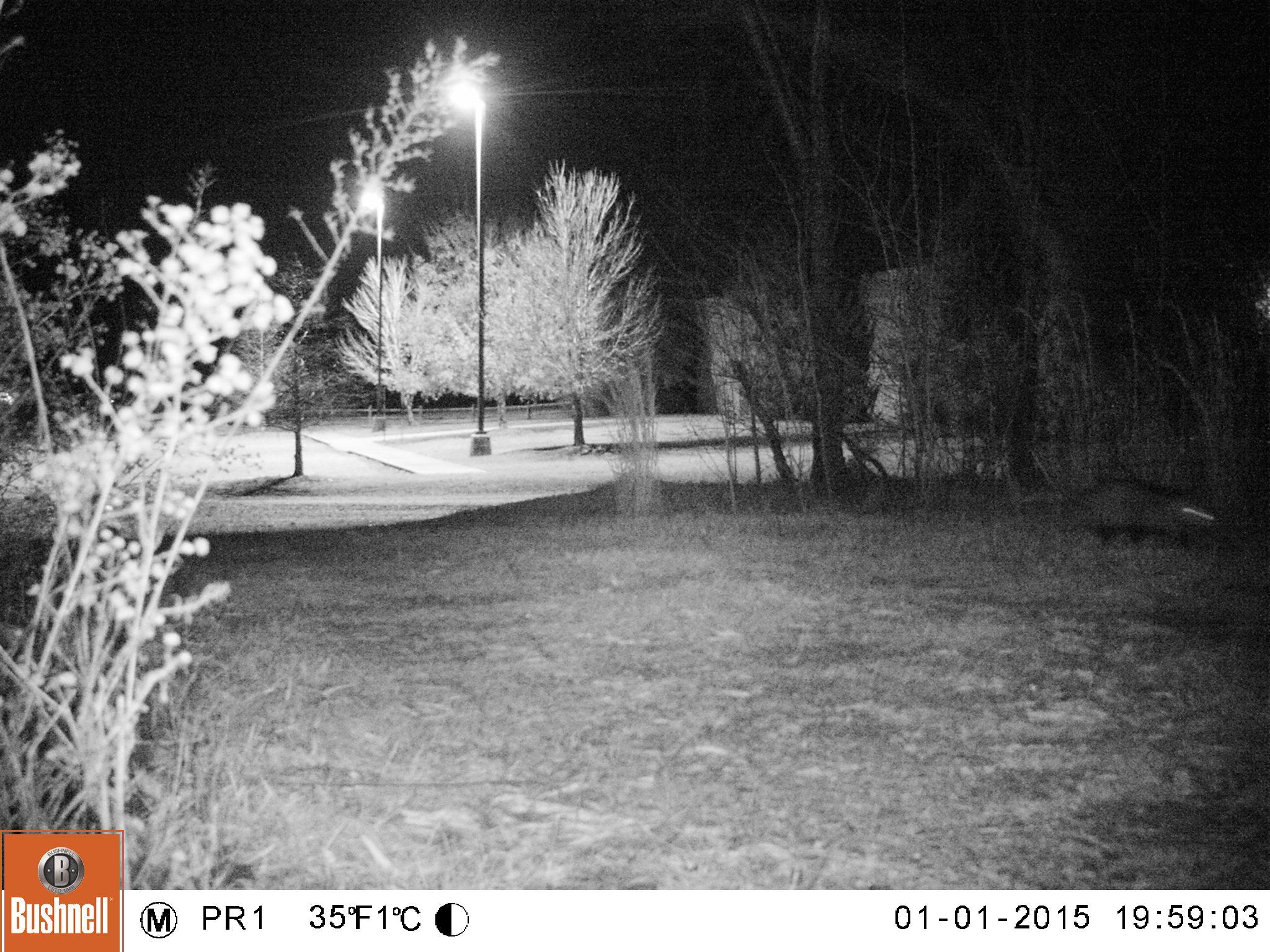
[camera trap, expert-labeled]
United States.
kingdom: Animalia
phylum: Chordata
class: Mammalia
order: Didelphimorphia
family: Didelphidae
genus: Didelphis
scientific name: Didelphis virginiana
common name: virginia opossum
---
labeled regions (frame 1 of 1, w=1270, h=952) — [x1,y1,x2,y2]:
Virginia Opossum: [1035,473,1222,553]